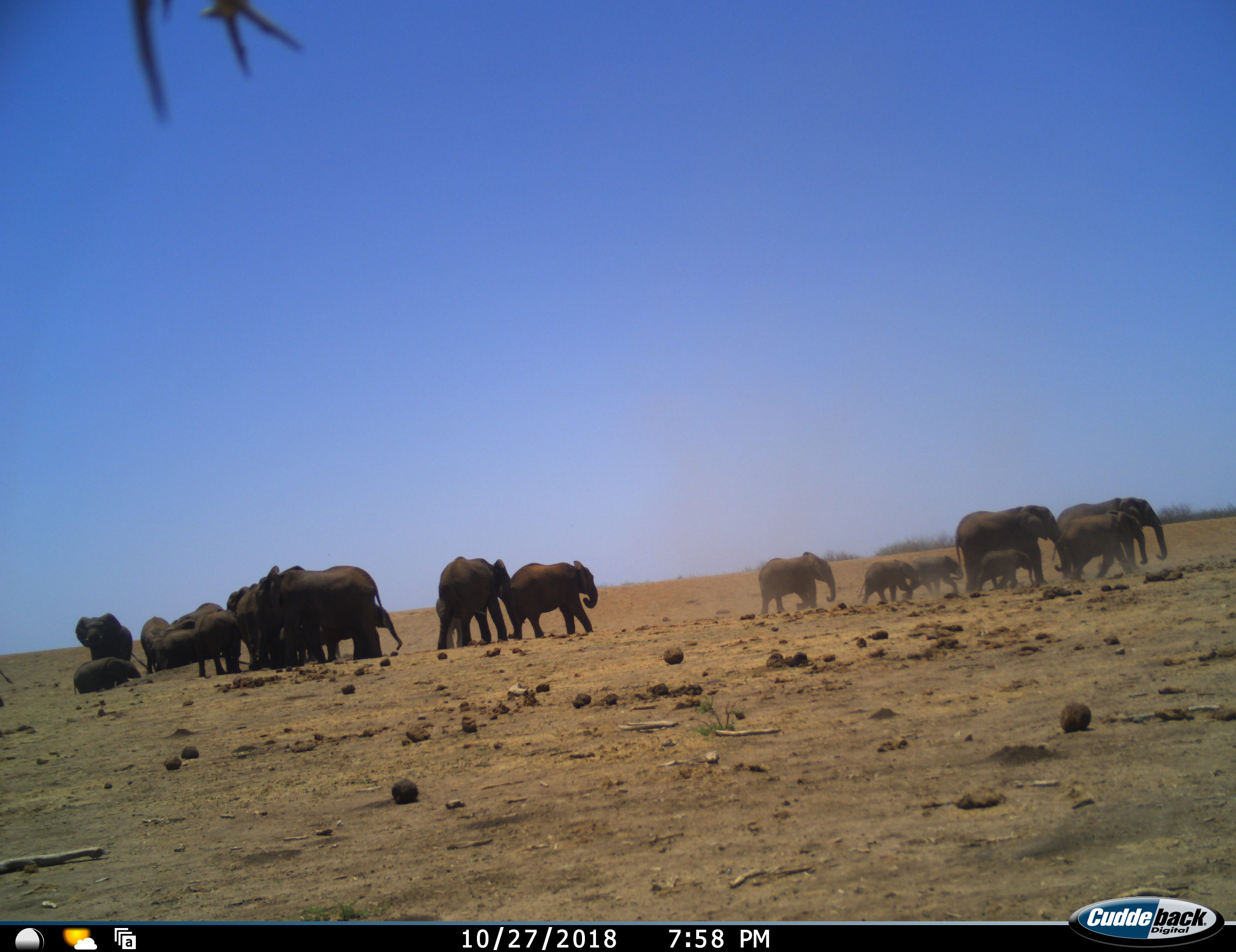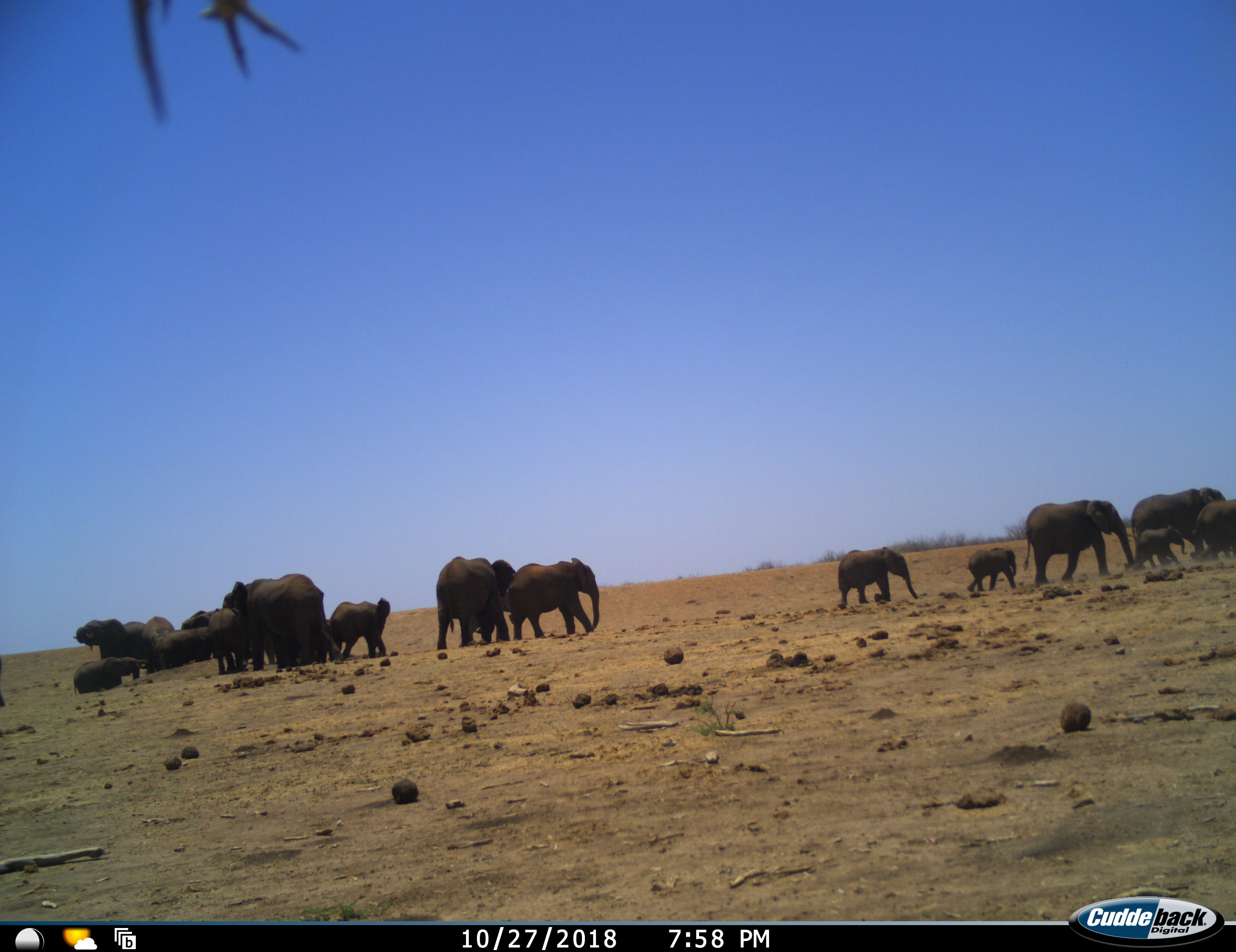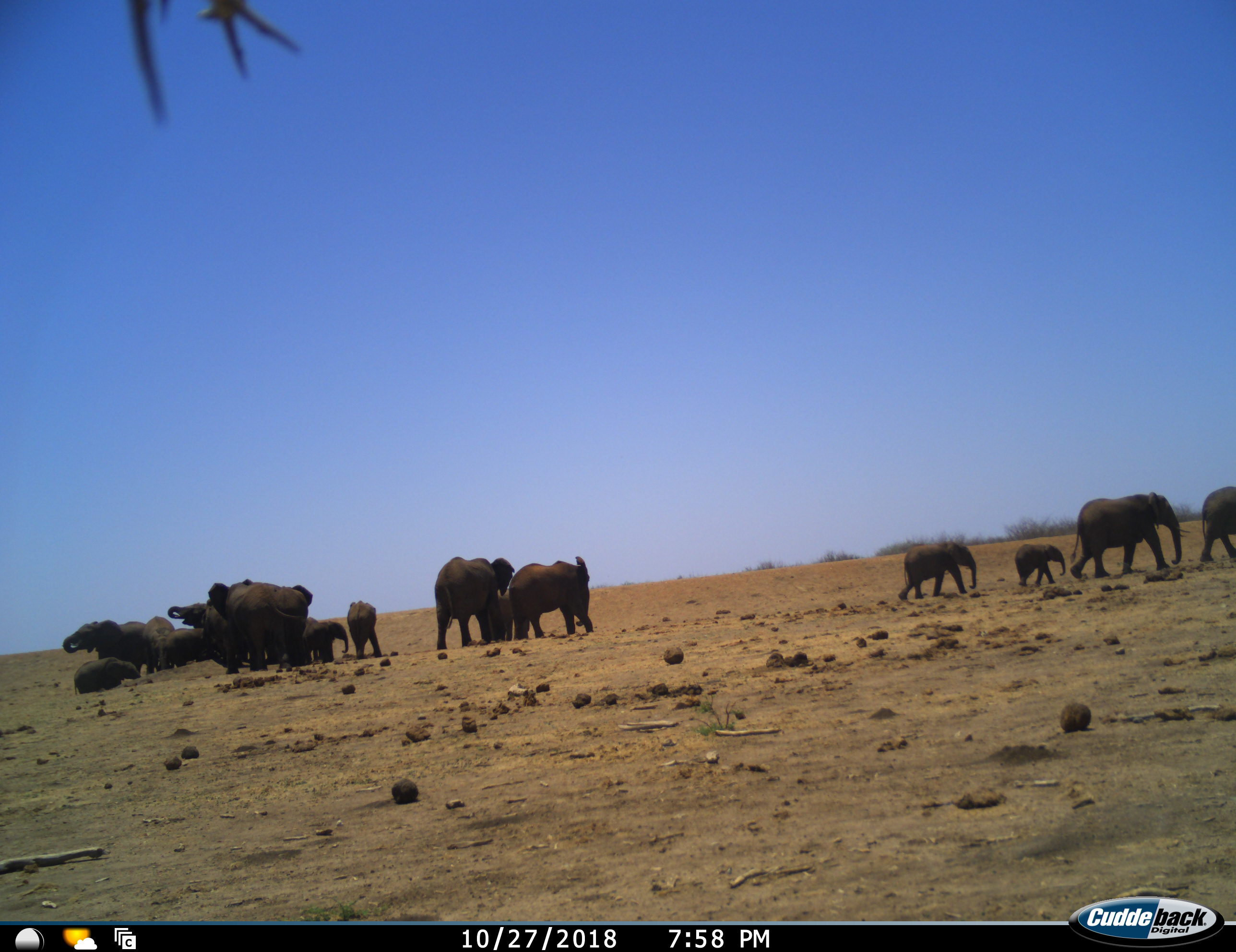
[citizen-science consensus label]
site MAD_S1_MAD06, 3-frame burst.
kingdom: Animalia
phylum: Chordata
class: Mammalia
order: Proboscidea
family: Elephantidae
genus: Loxodonta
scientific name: Loxodonta africana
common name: african bush elephant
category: elephant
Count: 11-50.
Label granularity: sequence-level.